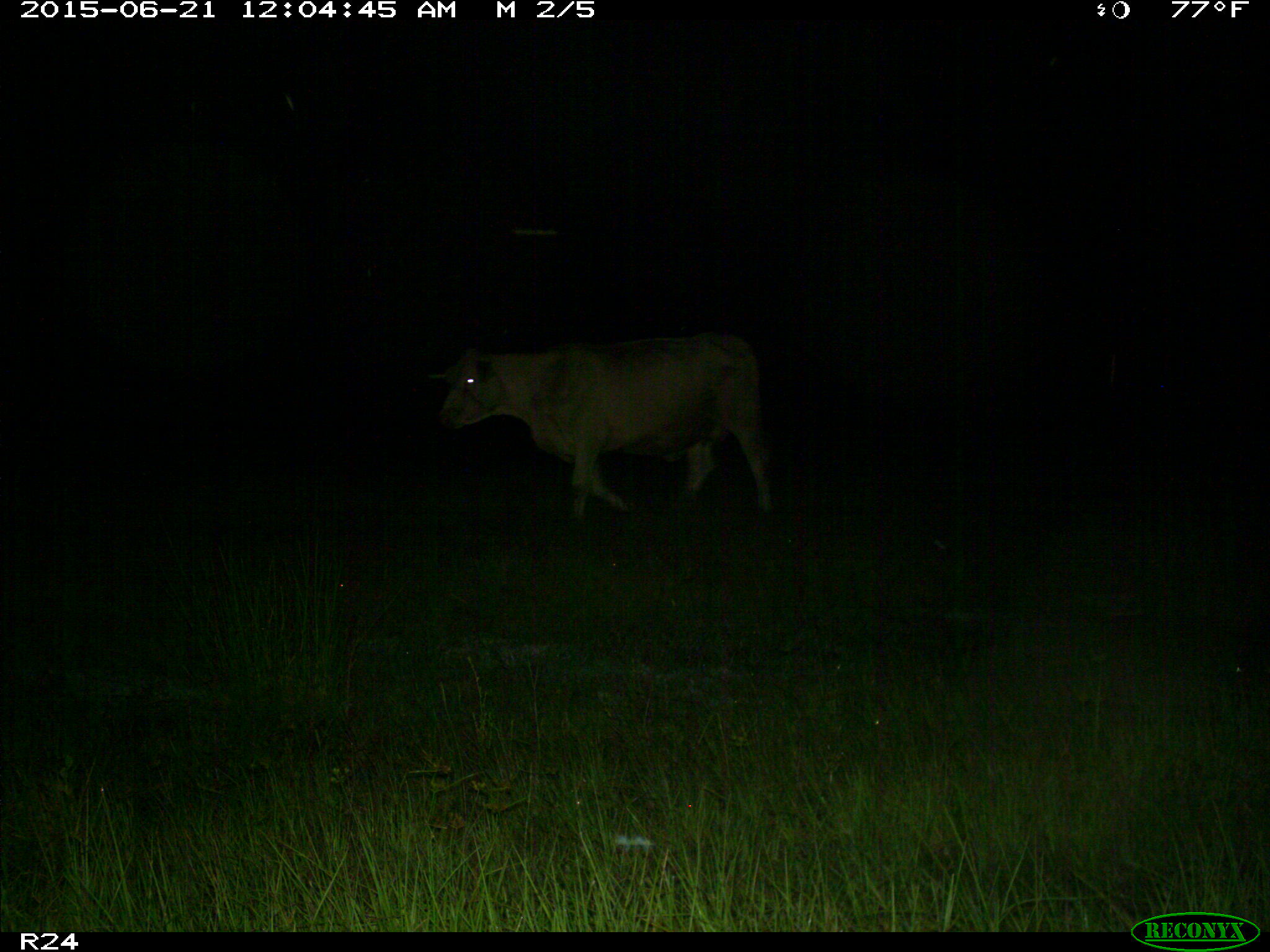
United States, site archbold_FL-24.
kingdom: Animalia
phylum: Chordata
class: Mammalia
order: Artiodactyla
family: Bovidae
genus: Bos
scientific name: Bos taurus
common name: domestic cow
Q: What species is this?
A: Bos taurus (domestic cow).